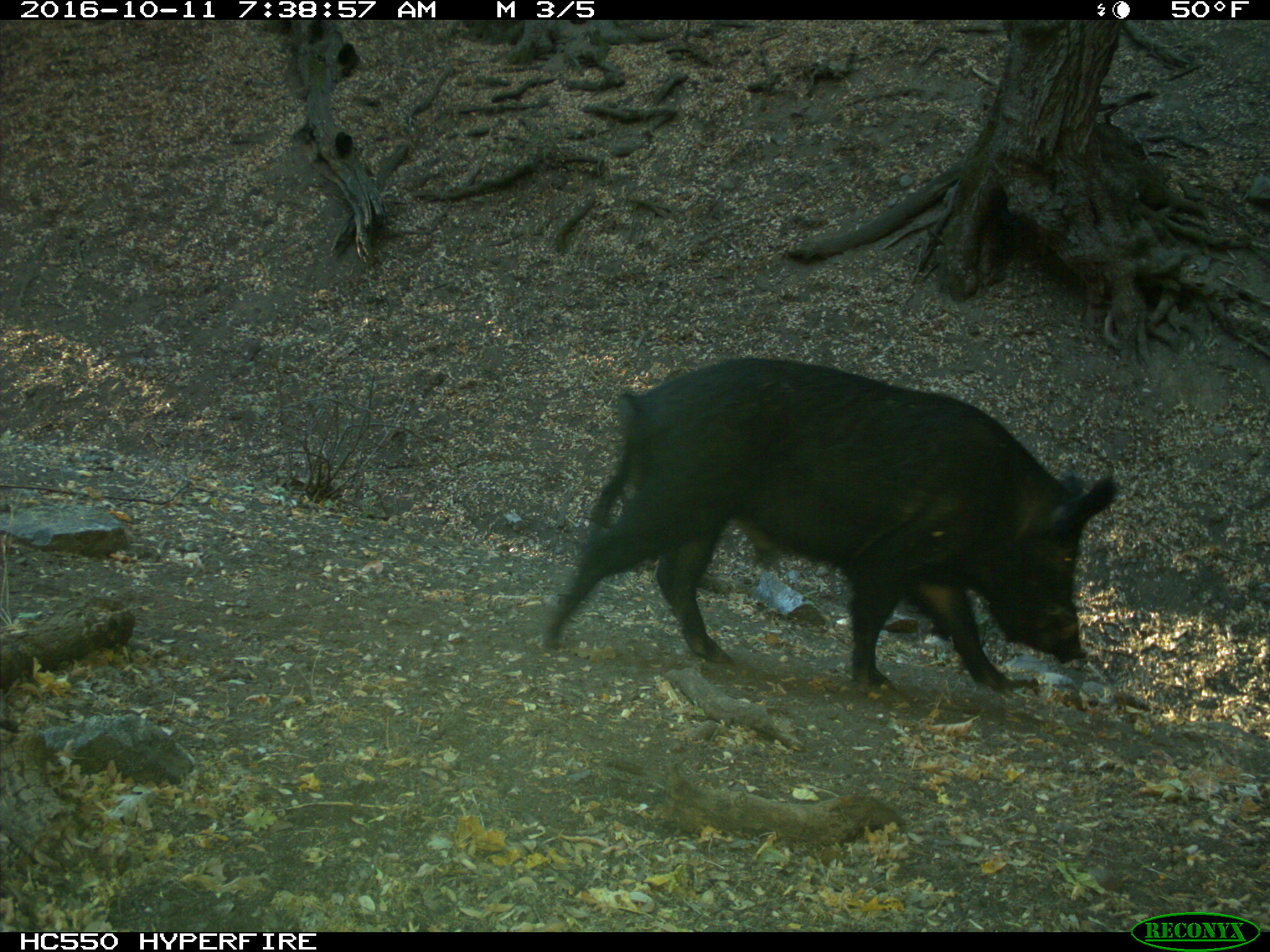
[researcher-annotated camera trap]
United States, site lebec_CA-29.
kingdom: Animalia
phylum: Chordata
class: Mammalia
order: Artiodactyla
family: Suidae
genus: Sus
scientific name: Sus scrofa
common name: wild boar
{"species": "Sus scrofa (wild boar)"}